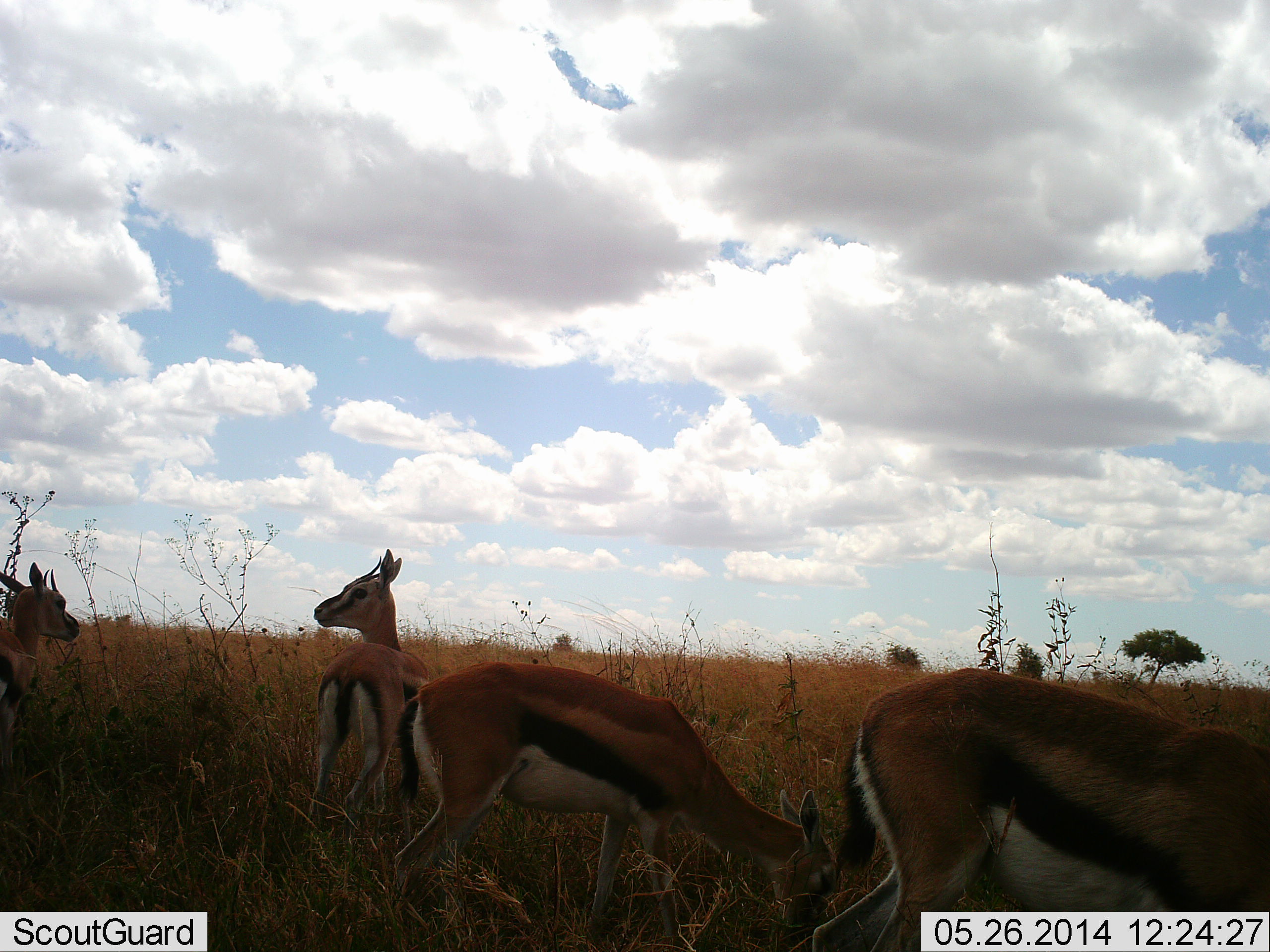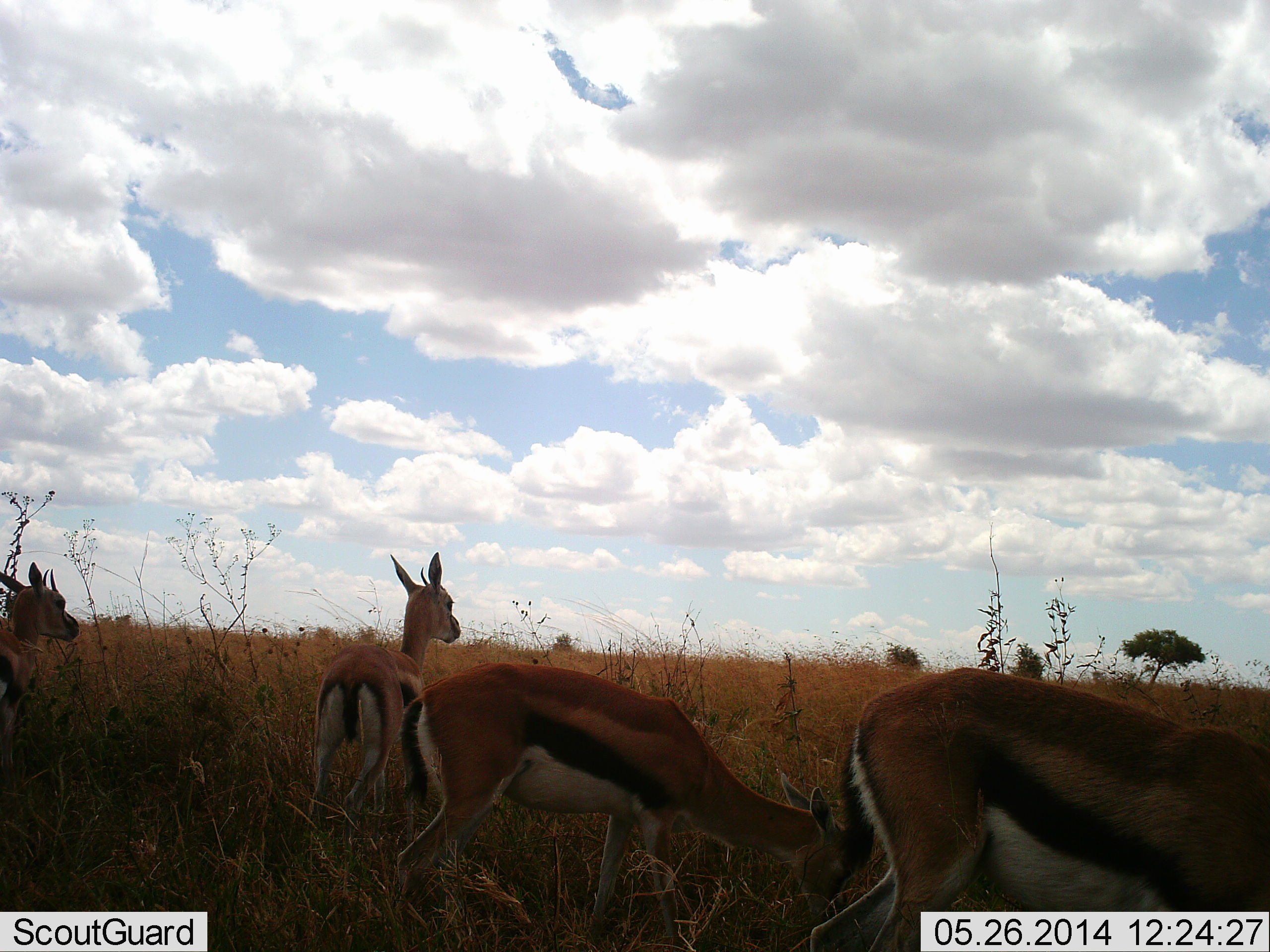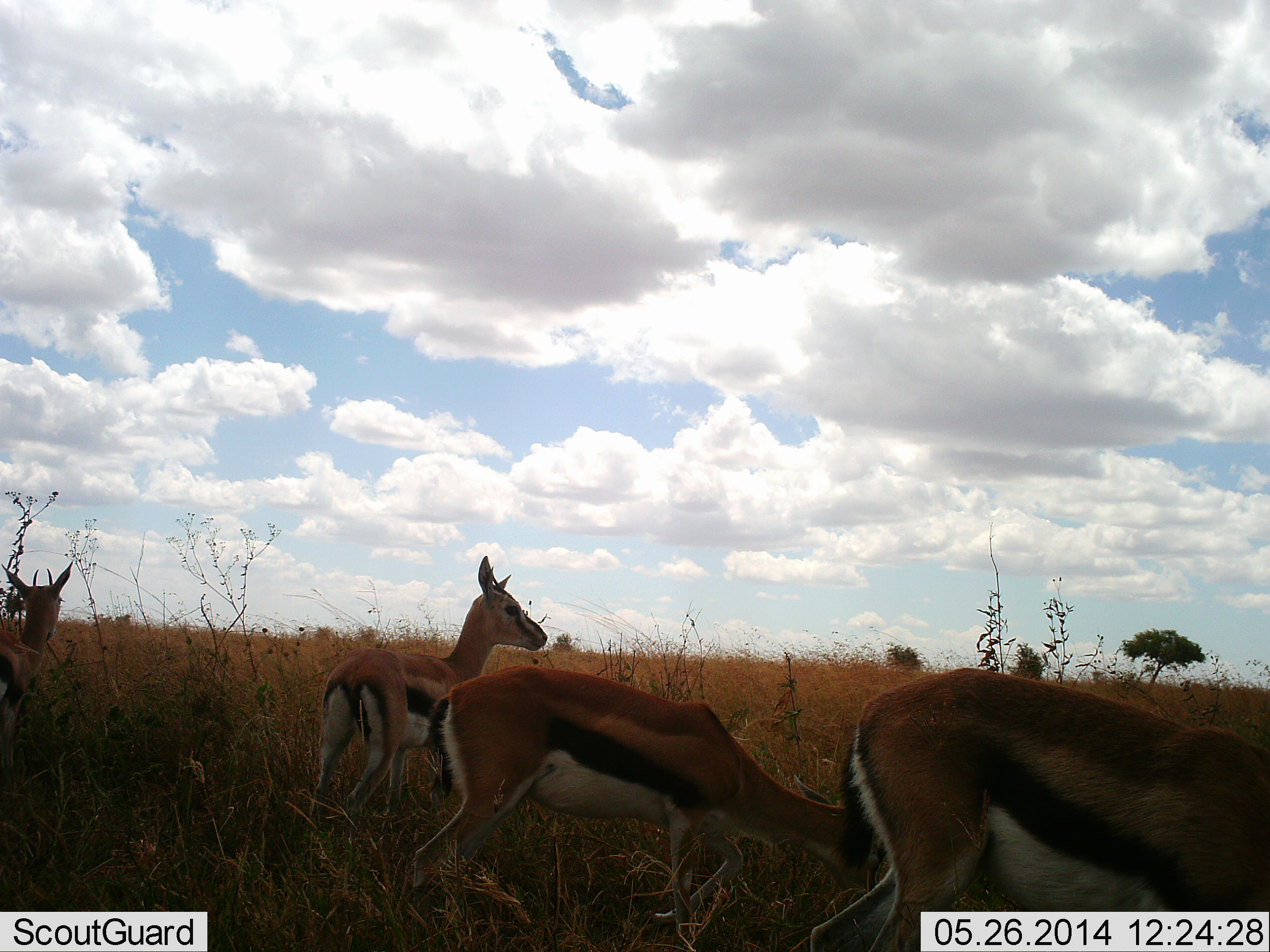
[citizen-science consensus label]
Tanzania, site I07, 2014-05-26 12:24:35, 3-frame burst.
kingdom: Animalia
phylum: Chordata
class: Mammalia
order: Artiodactyla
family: Bovidae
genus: Eudorcas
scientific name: Eudorcas thomsonii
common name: thomson's gazelle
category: gazellethomsons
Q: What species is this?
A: Gazellethomsons (thomson's gazelle) (Eudorcas thomsonii).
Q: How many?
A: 4.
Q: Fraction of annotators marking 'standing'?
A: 90%.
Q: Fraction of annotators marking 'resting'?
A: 20%.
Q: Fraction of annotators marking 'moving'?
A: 0%.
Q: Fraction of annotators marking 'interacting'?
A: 0%.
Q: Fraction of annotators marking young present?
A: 0%.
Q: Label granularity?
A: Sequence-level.